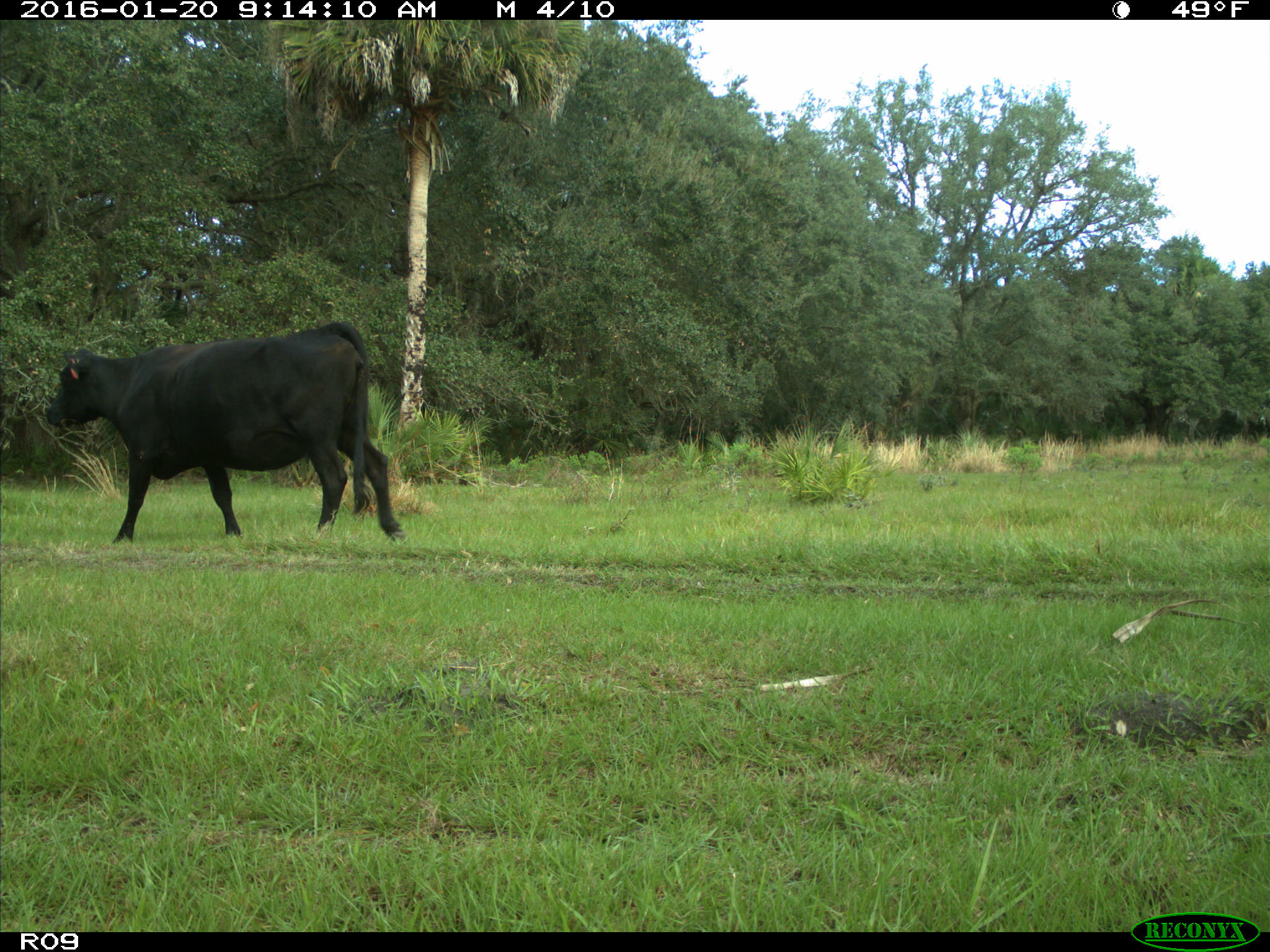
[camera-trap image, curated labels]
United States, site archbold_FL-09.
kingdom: Animalia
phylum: Chordata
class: Mammalia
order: Artiodactyla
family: Bovidae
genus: Bos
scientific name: Bos taurus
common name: domestic cow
Bos taurus (domestic cow).